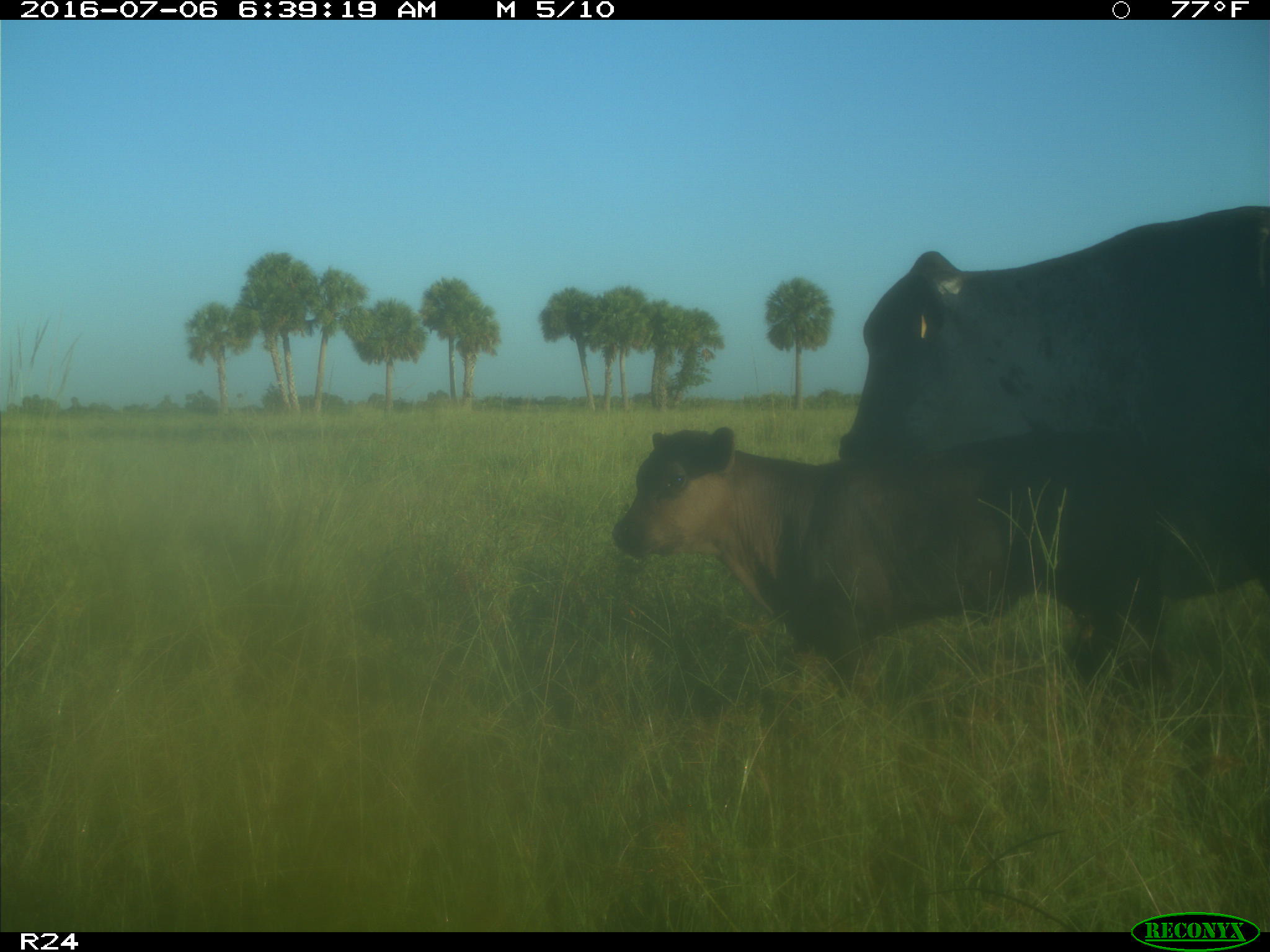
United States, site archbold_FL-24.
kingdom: Animalia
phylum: Chordata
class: Mammalia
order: Artiodactyla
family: Bovidae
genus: Bos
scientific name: Bos taurus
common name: domestic cow